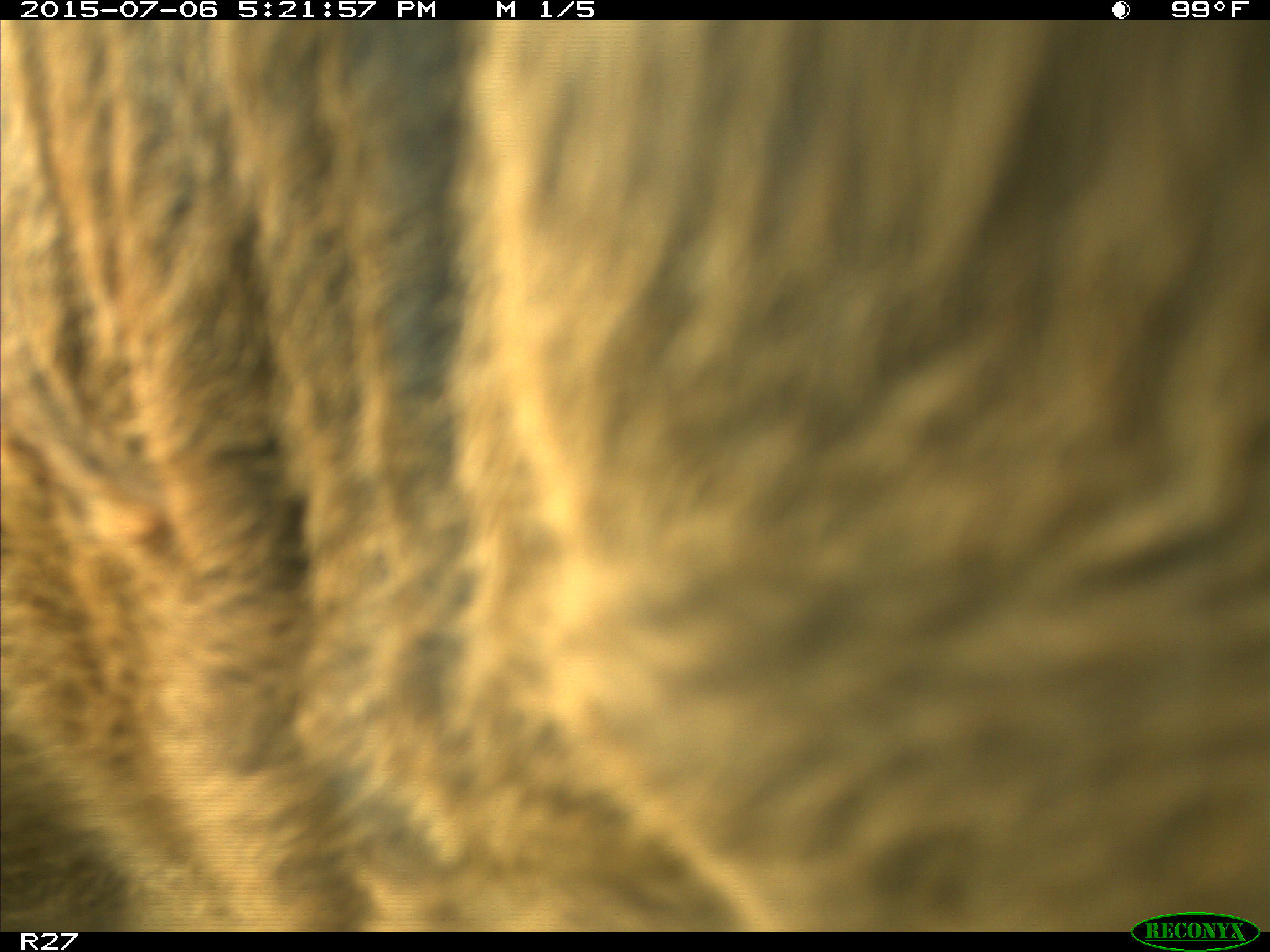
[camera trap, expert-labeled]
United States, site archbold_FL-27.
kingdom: Animalia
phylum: Chordata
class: Mammalia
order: Artiodactyla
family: Bovidae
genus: Bos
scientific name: Bos taurus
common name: domestic cow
Bos taurus (domestic cow).